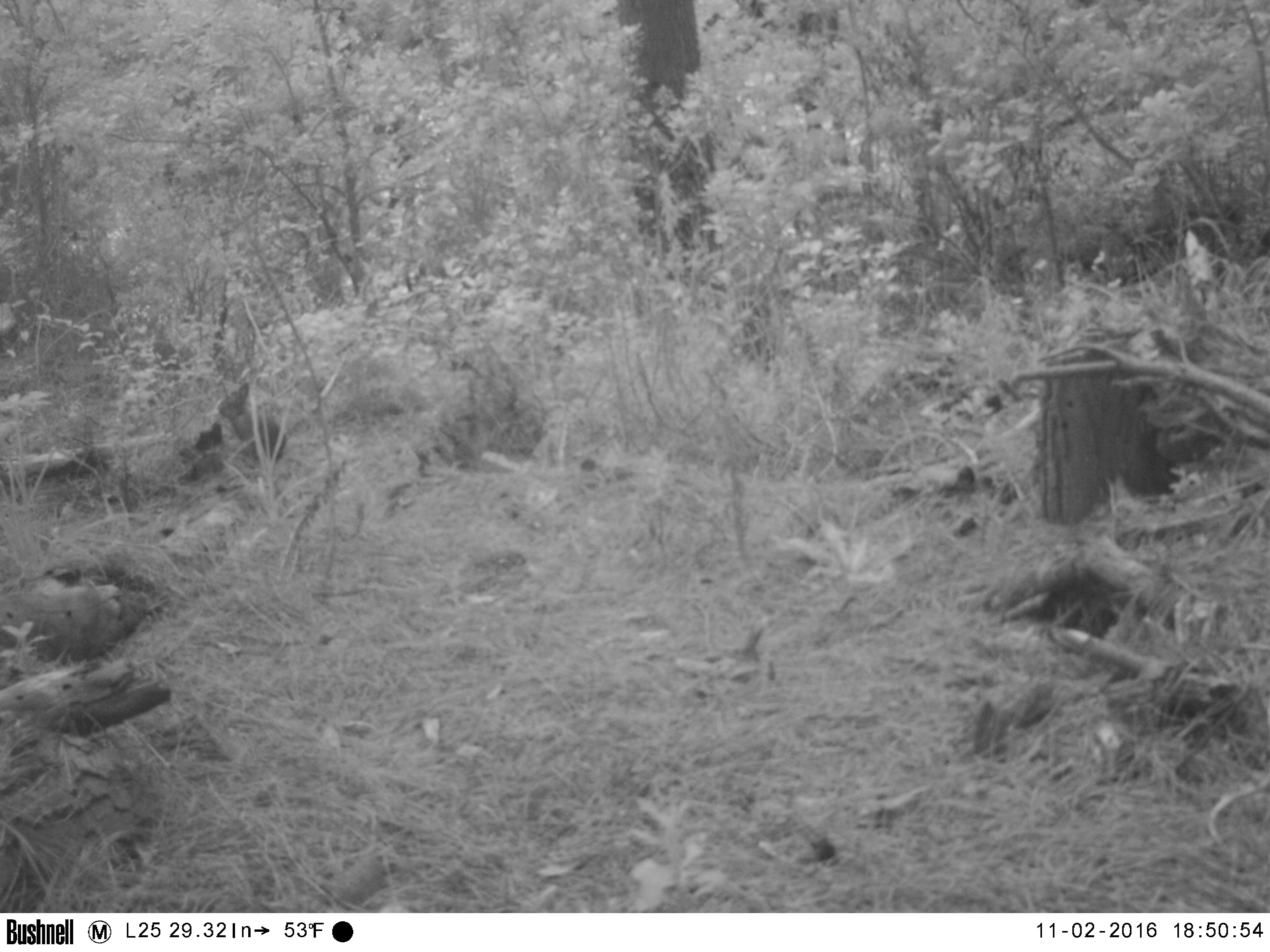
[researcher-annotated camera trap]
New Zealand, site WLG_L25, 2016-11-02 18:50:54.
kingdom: Animalia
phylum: Chordata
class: Mammalia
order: Lagomorpha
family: Leporidae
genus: Oryctolagus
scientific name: Oryctolagus cuniculus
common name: european rabbit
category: rabbit